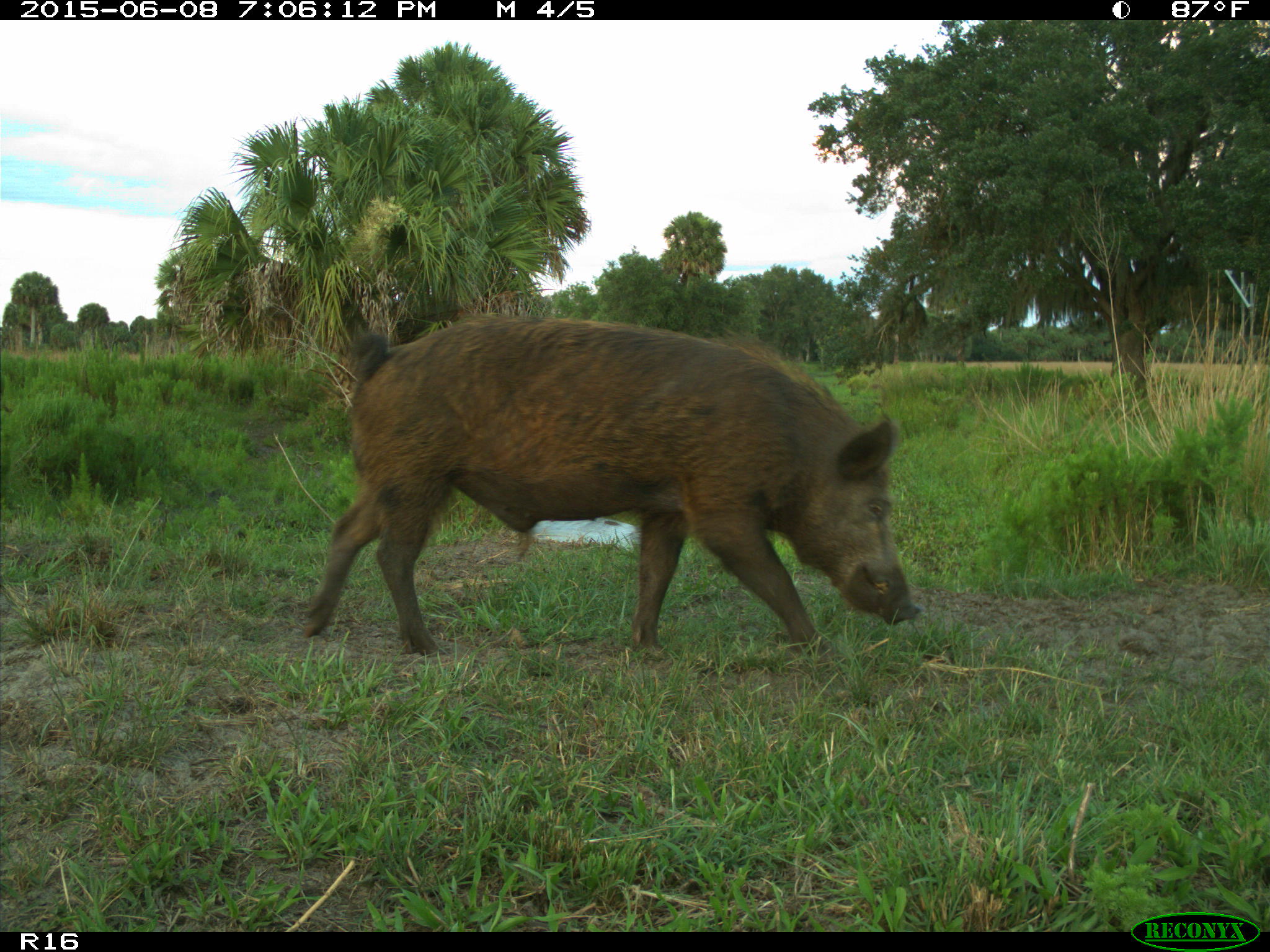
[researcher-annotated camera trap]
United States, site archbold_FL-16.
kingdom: Animalia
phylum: Chordata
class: Mammalia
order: Artiodactyla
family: Suidae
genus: Sus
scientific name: Sus scrofa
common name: wild boar